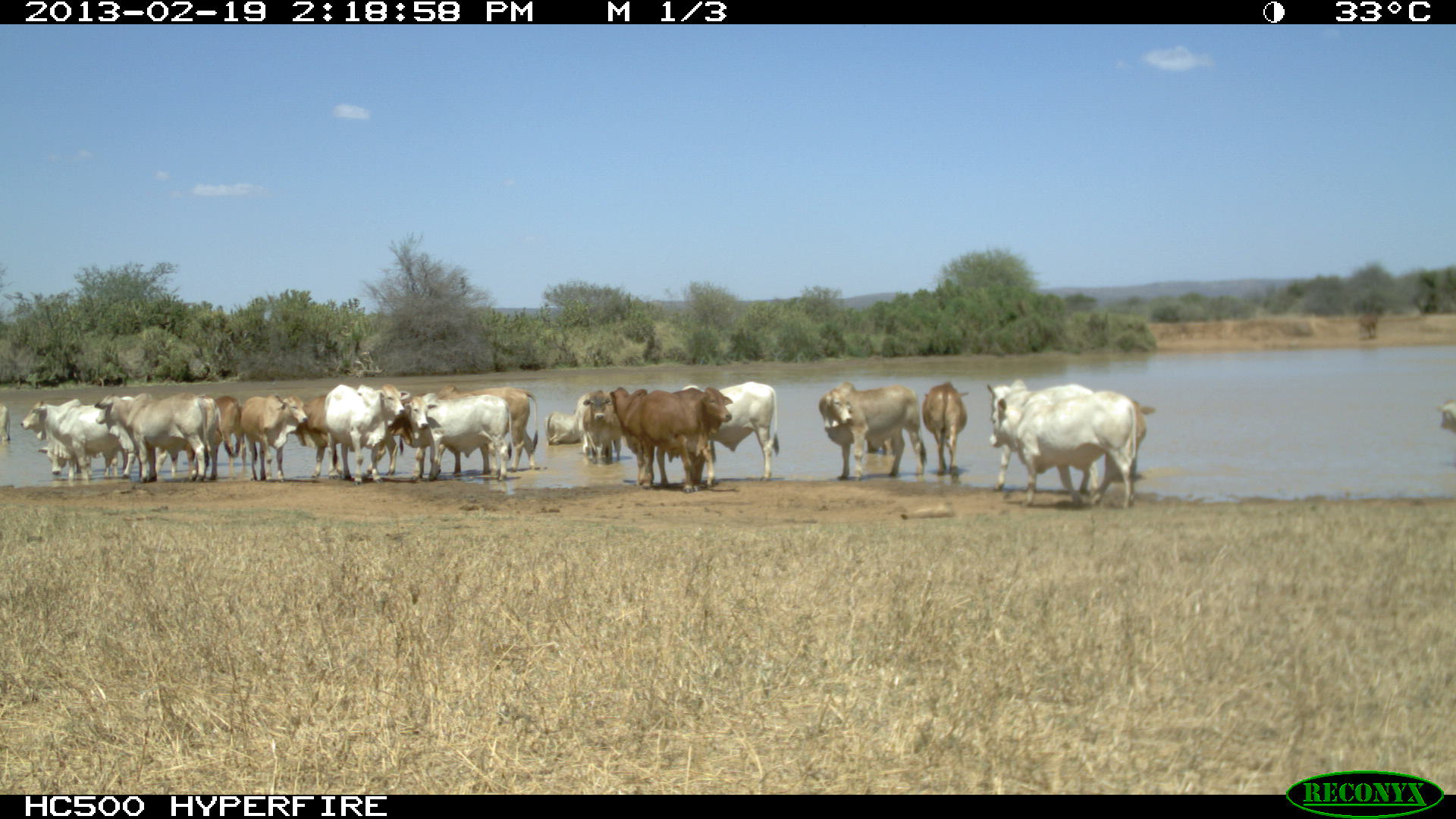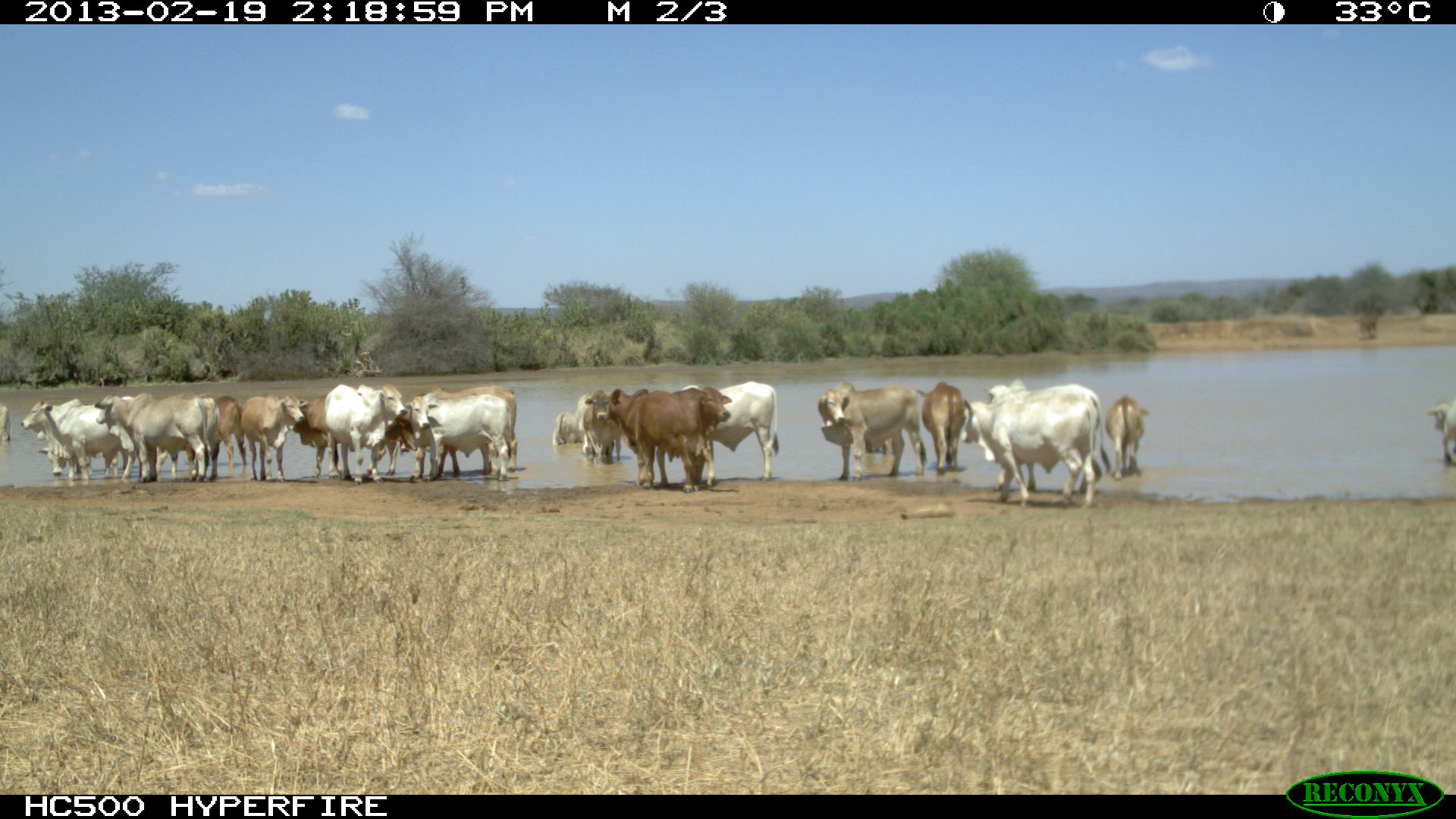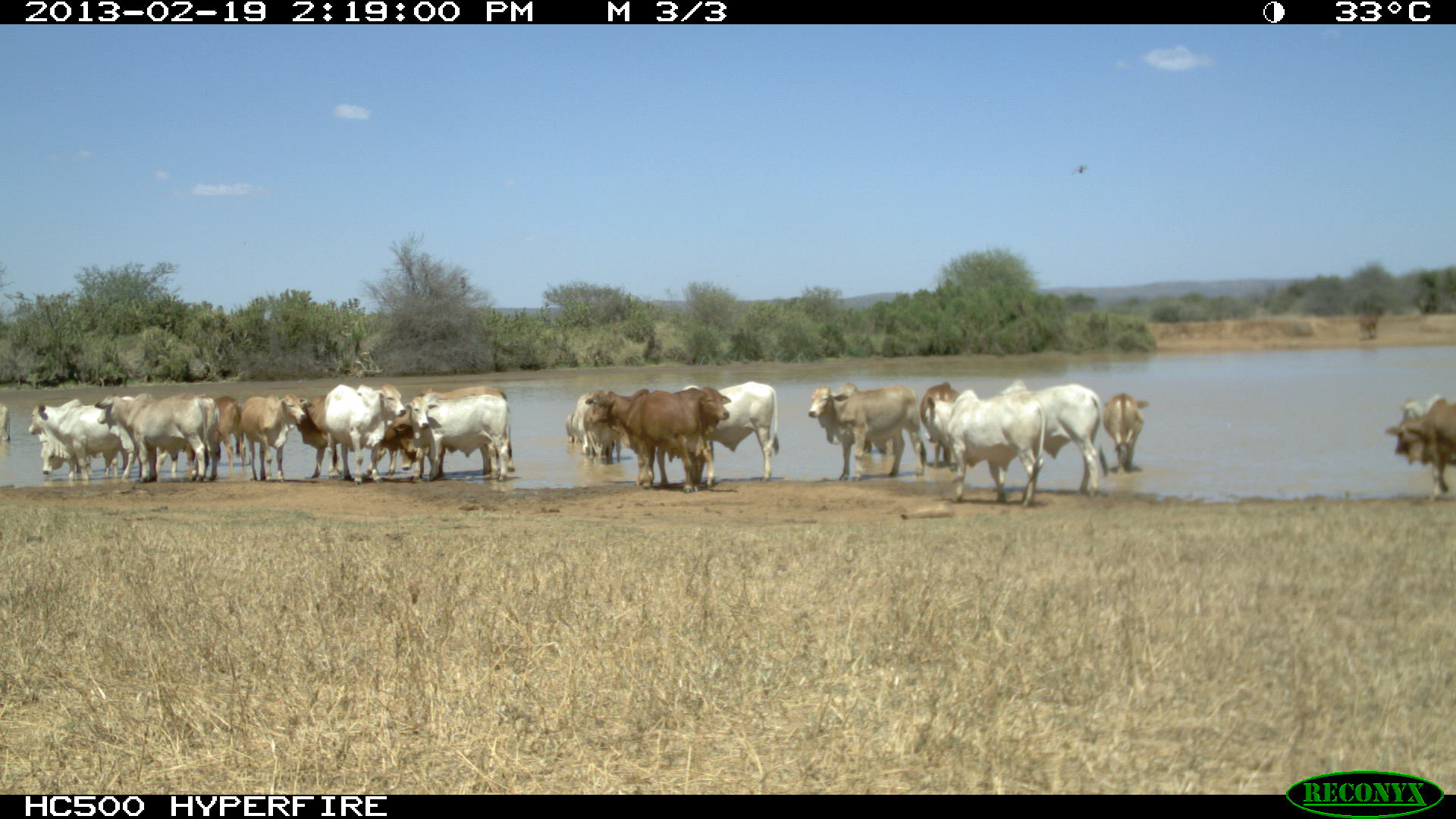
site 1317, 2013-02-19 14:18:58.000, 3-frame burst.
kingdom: Animalia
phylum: Chordata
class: Mammalia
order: Artiodactyla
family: Bovidae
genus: Bos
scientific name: Bos taurus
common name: domestic cattle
Bos taurus (domestic cattle), count 1.